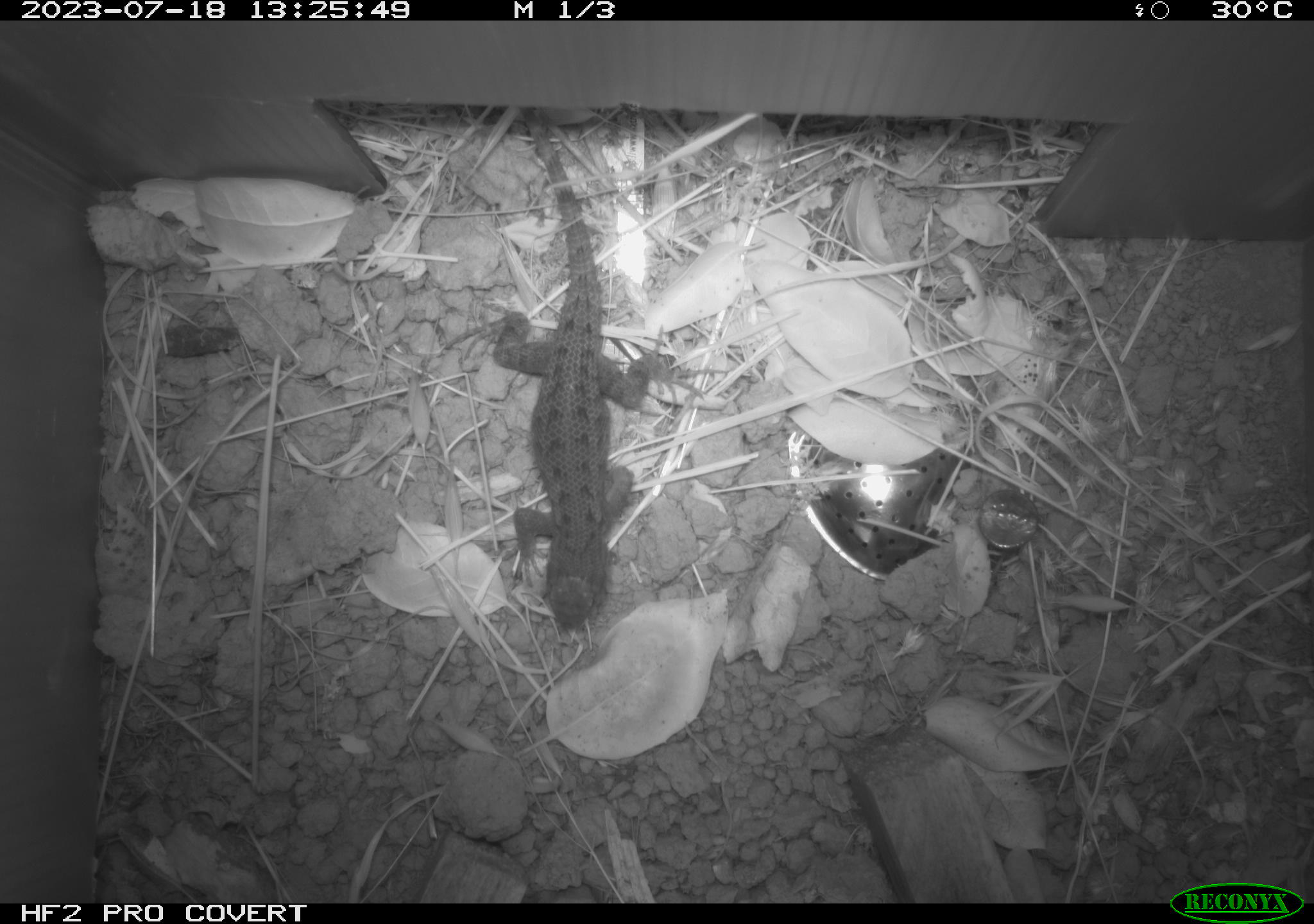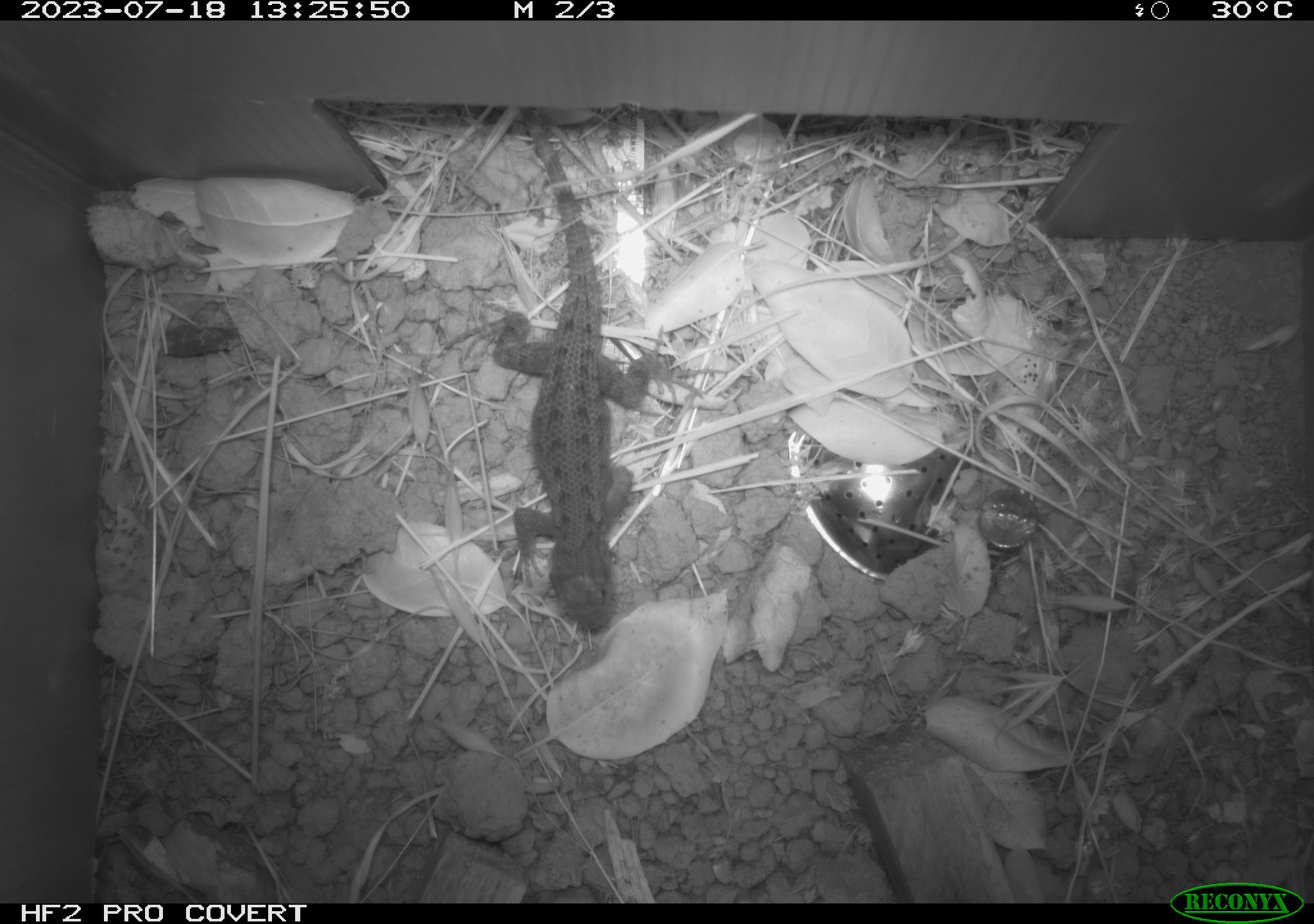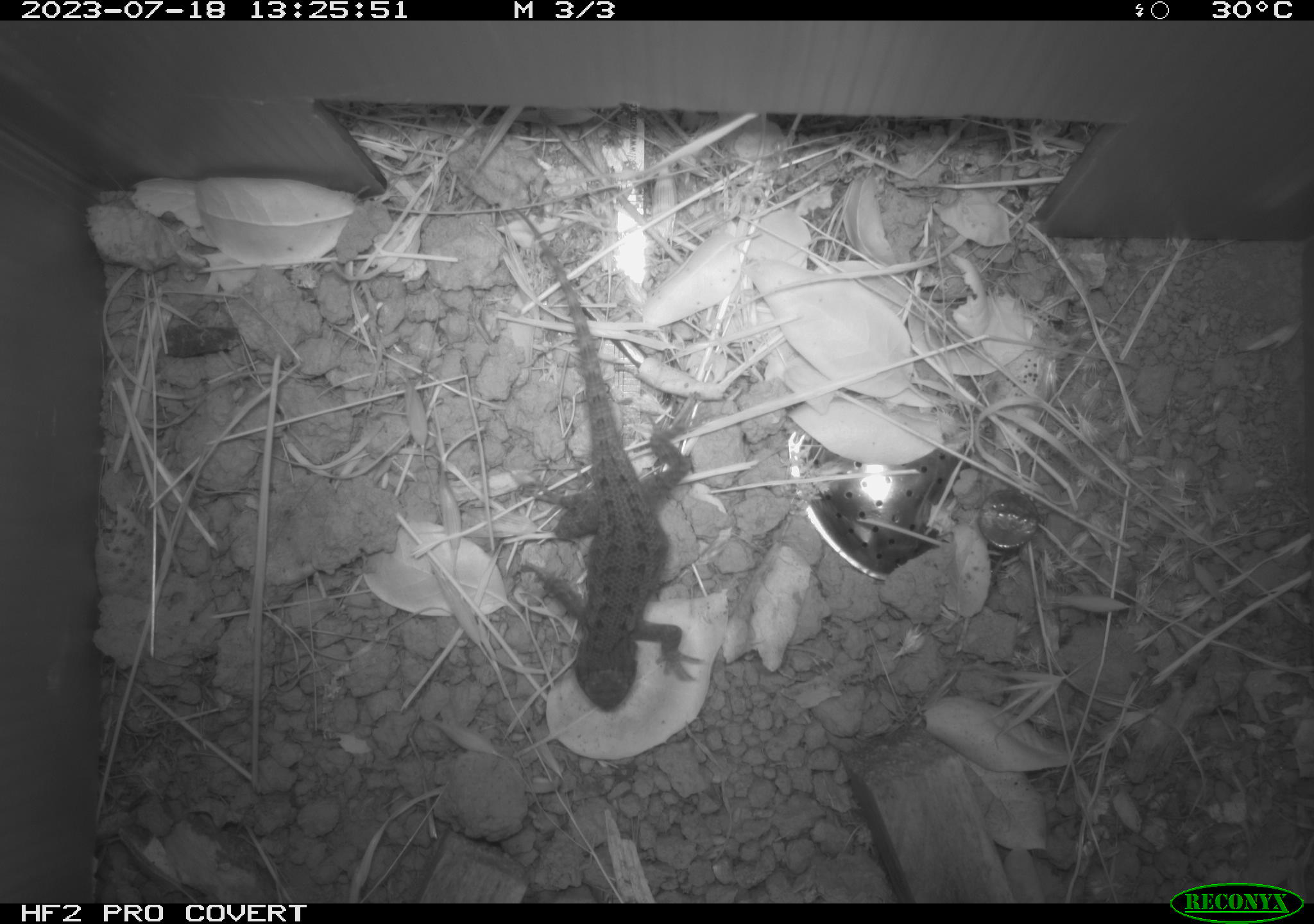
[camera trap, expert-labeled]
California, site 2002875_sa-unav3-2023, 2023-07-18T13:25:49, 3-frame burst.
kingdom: Animalia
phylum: Chordata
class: Reptilia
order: Squamata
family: Phrynosomatidae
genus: Sceloporus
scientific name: Sceloporus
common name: spiny lizards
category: sceloporus species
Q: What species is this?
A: Sceloporus species (spiny lizards) (Sceloporus).